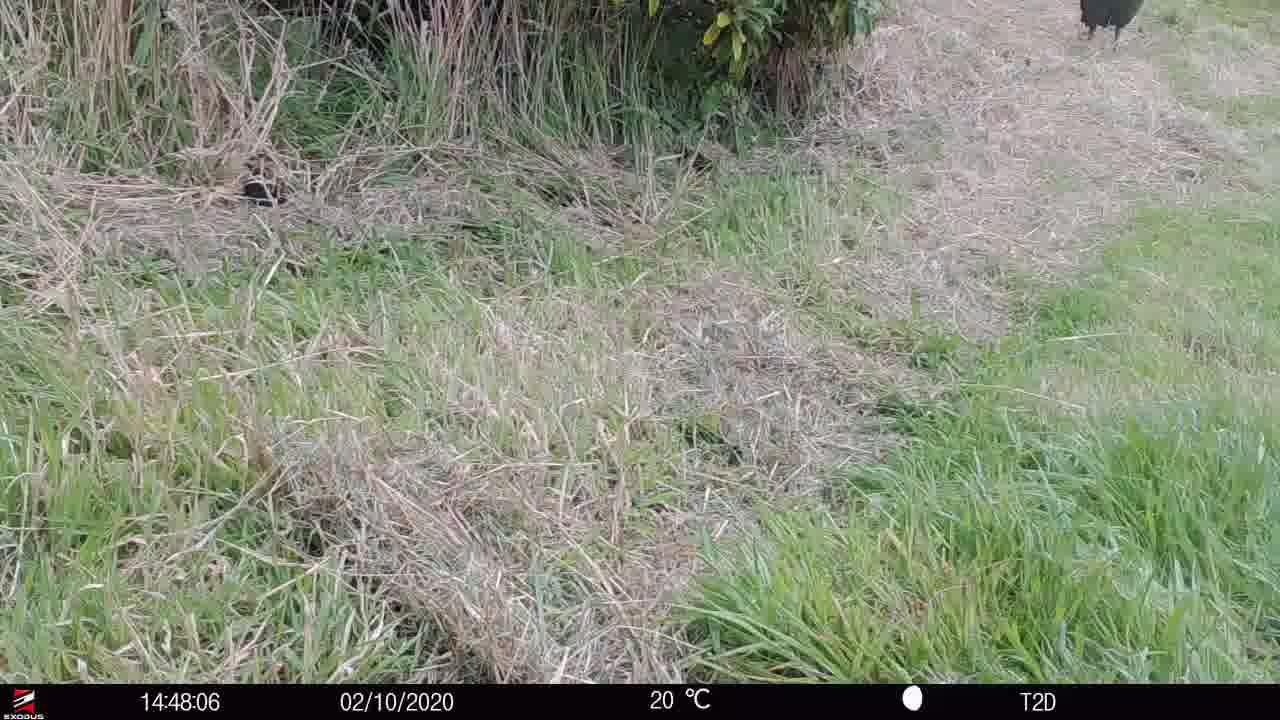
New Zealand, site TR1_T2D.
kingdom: Animalia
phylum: Chordata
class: Aves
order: Gruiformes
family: Rallidae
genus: Porphyrio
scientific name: Porphyrio mantelli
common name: takahe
Takahe (Porphyrio mantelli).